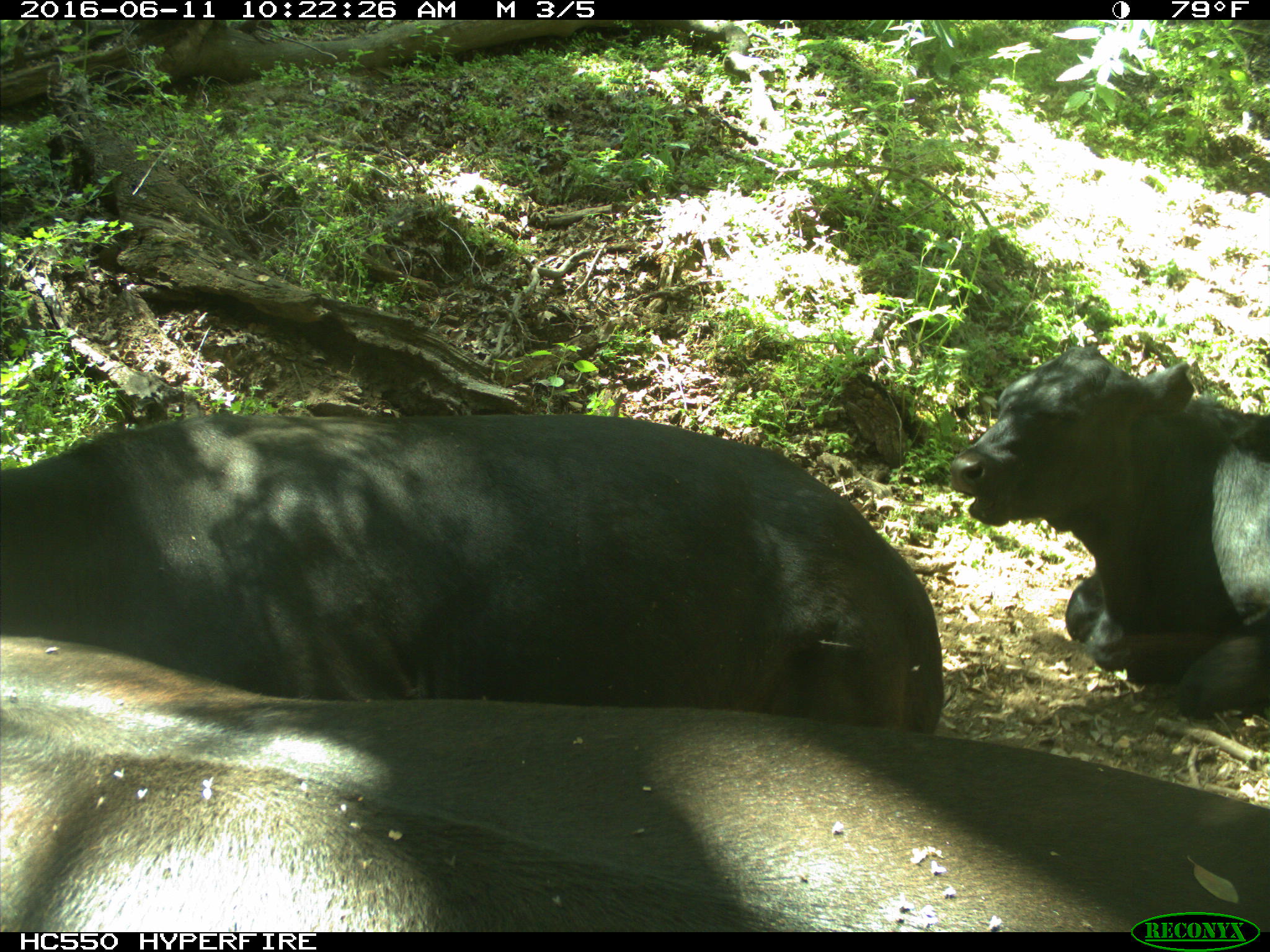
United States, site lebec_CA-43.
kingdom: Animalia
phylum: Chordata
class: Mammalia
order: Artiodactyla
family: Bovidae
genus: Bos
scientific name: Bos taurus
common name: domestic cow